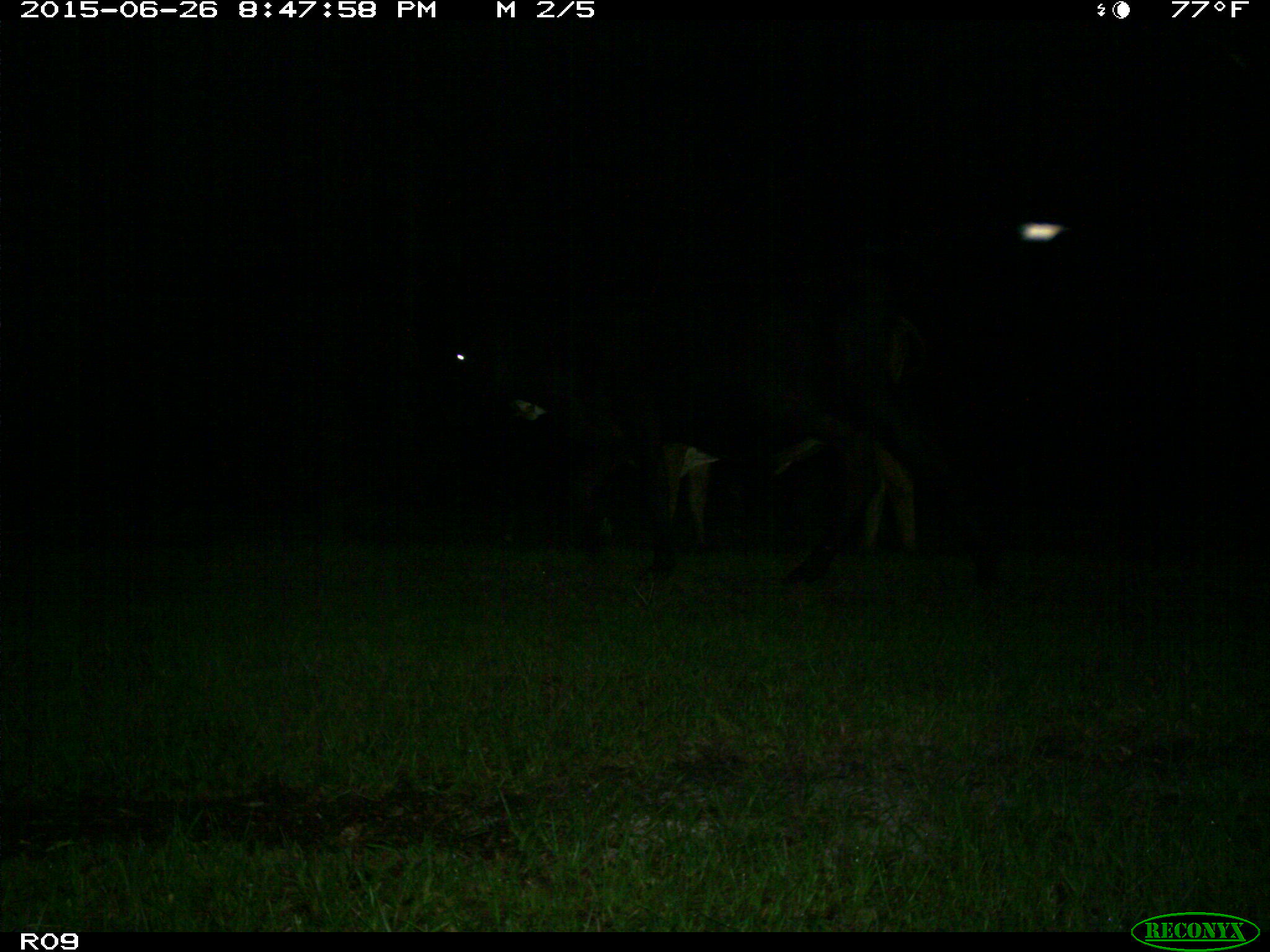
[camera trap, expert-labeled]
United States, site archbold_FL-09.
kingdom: Animalia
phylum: Chordata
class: Mammalia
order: Artiodactyla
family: Bovidae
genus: Bos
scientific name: Bos taurus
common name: domestic cow